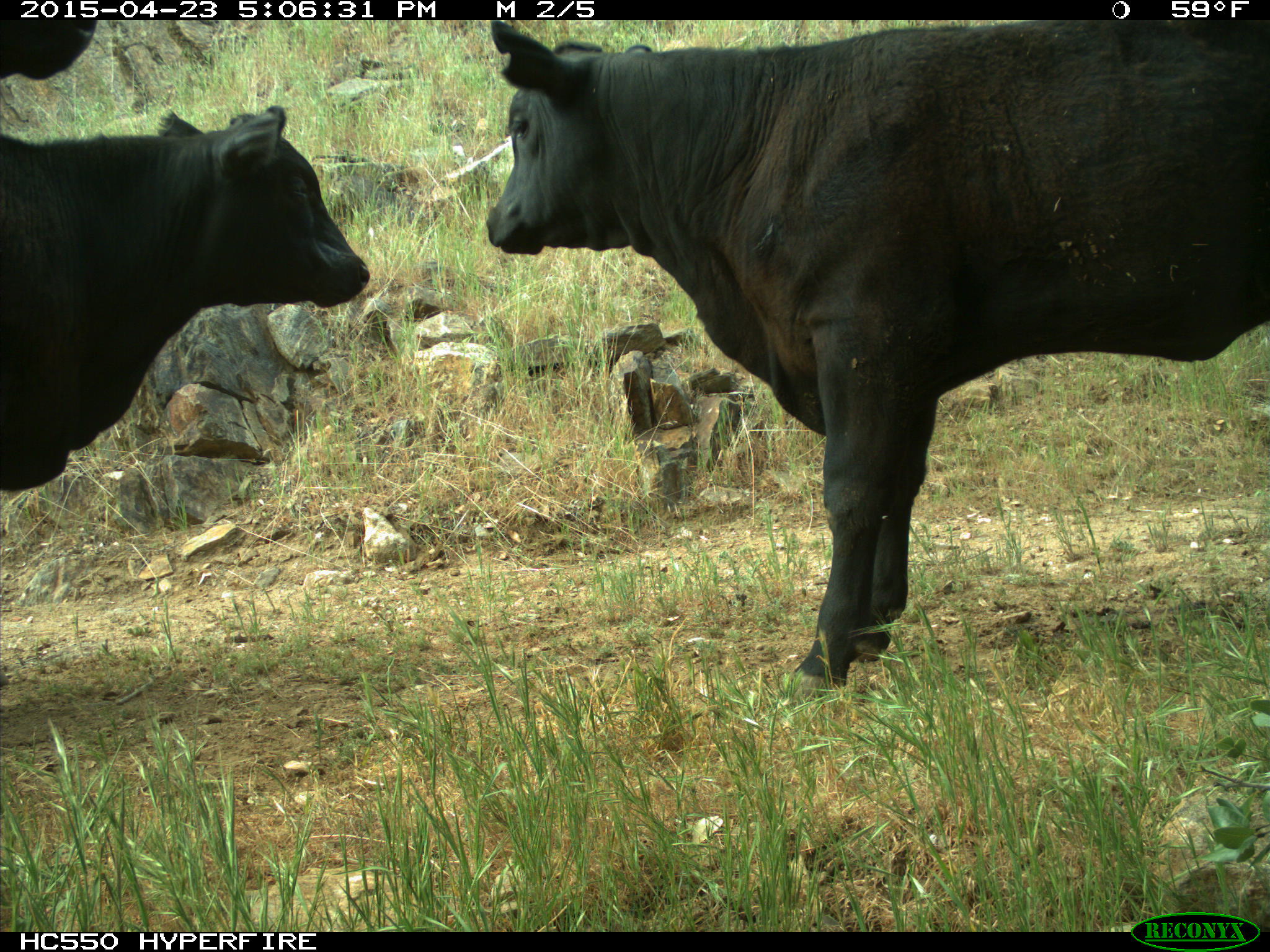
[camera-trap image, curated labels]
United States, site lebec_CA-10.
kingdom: Animalia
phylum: Chordata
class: Mammalia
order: Artiodactyla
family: Bovidae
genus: Bos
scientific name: Bos taurus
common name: domestic cow